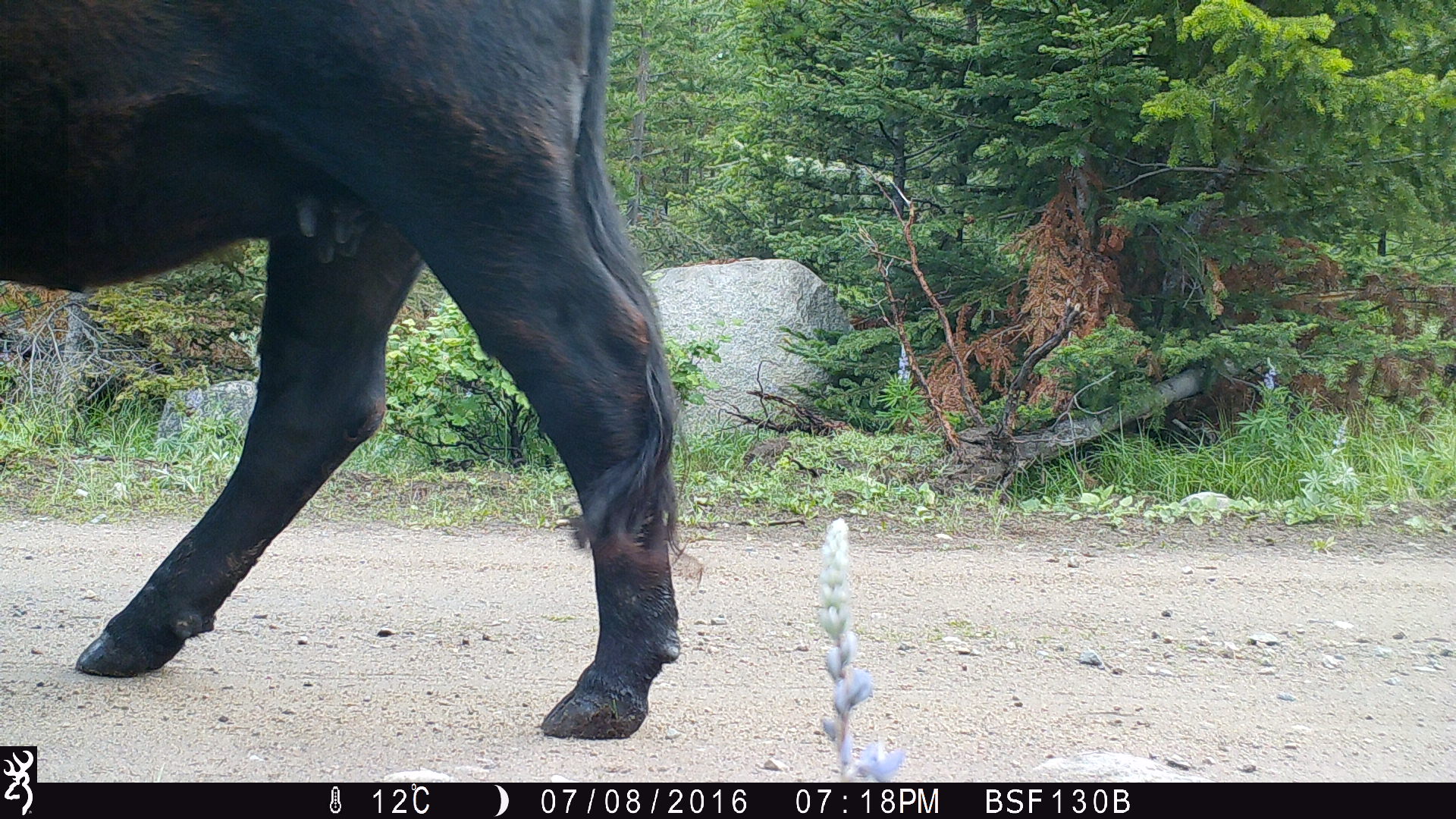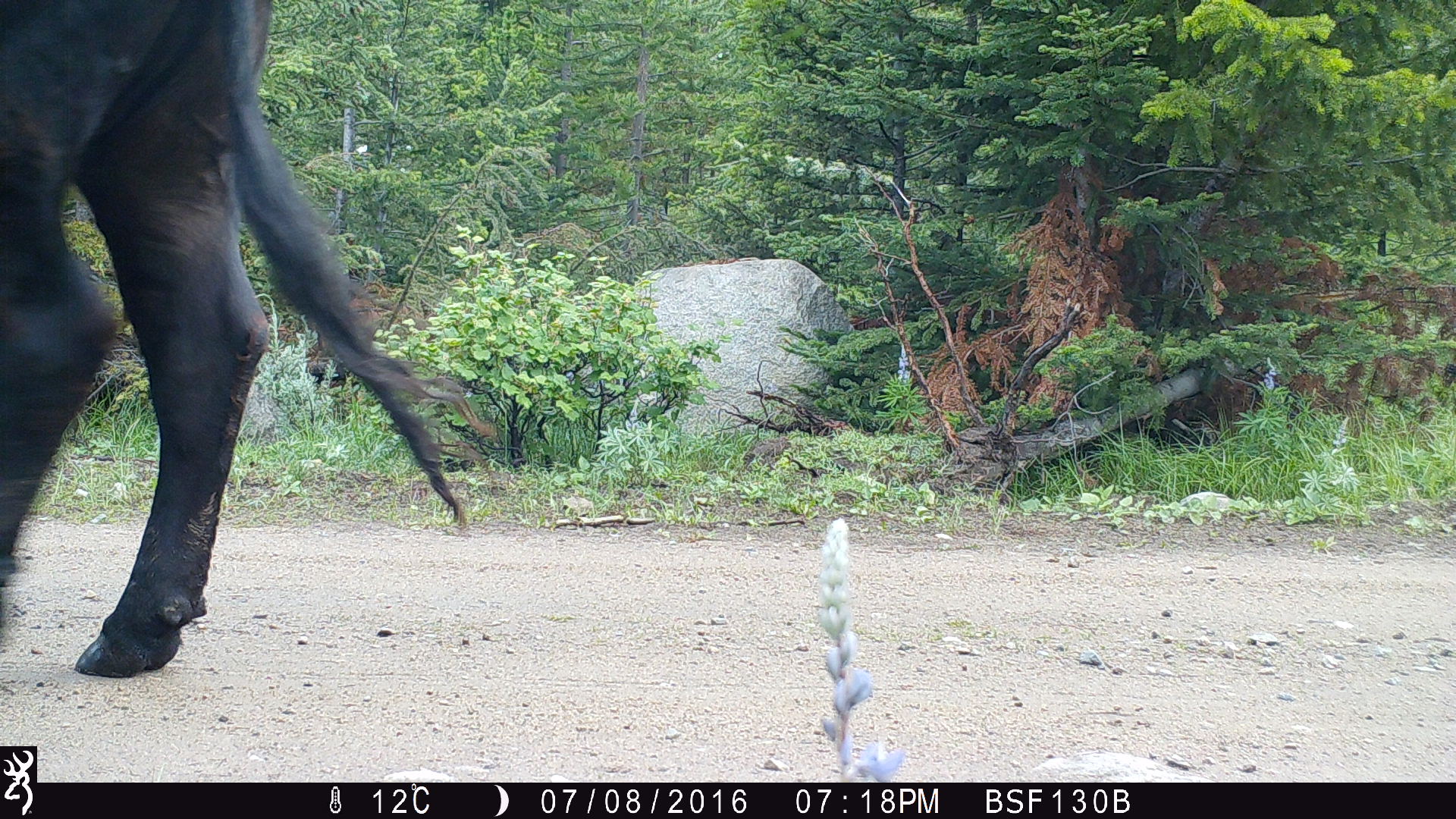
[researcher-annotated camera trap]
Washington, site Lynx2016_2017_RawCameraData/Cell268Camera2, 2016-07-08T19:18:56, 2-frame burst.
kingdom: Animalia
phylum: Chordata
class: Mammalia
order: Artiodactyla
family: Bovidae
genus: Bos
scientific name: Bos taurus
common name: domestic cattle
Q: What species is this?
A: Domestic cattle (Bos taurus).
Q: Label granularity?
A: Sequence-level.